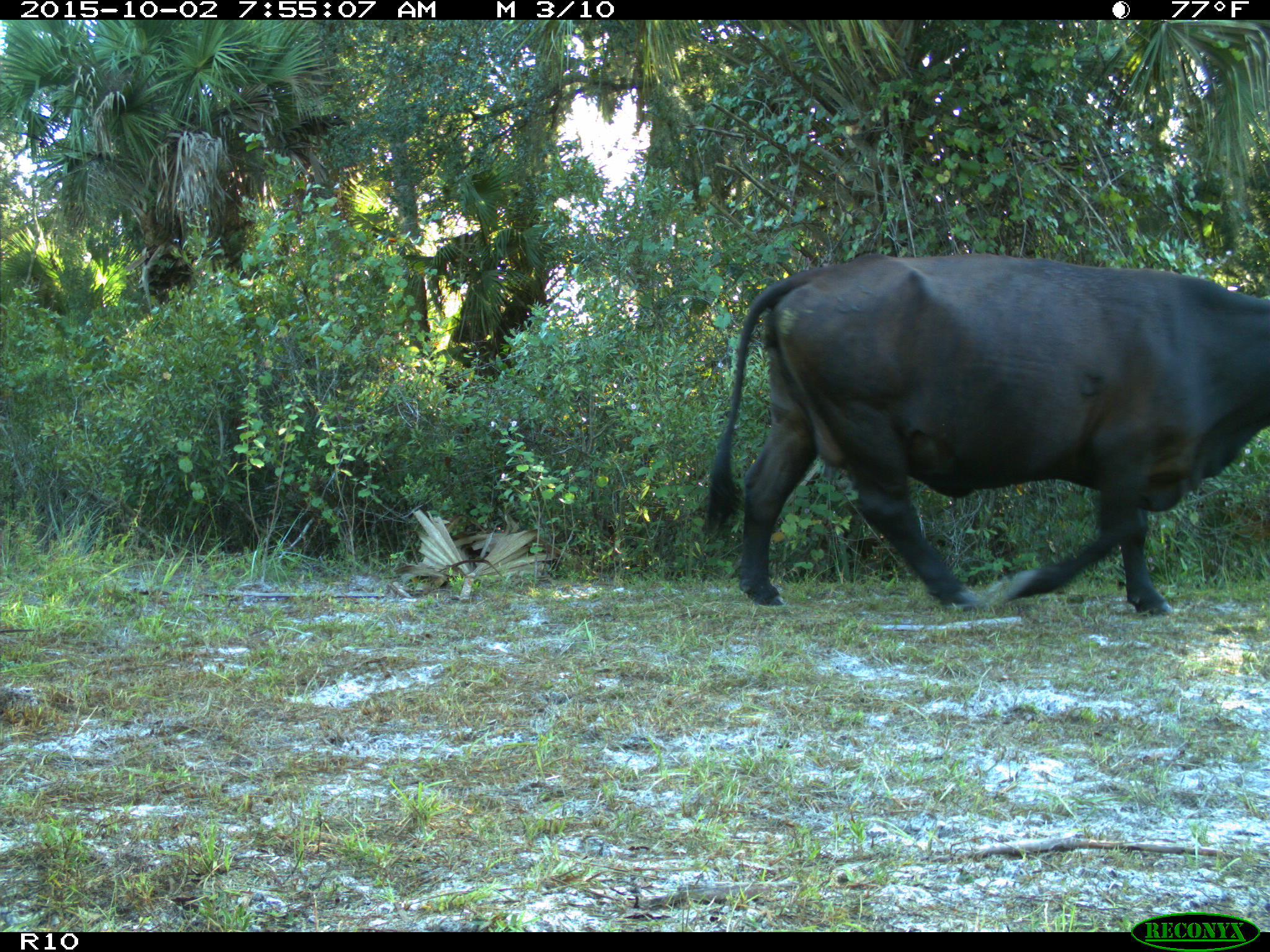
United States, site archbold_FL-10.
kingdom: Animalia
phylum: Chordata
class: Mammalia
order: Artiodactyla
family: Bovidae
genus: Bos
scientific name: Bos taurus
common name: domestic cow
Bos taurus (domestic cow).